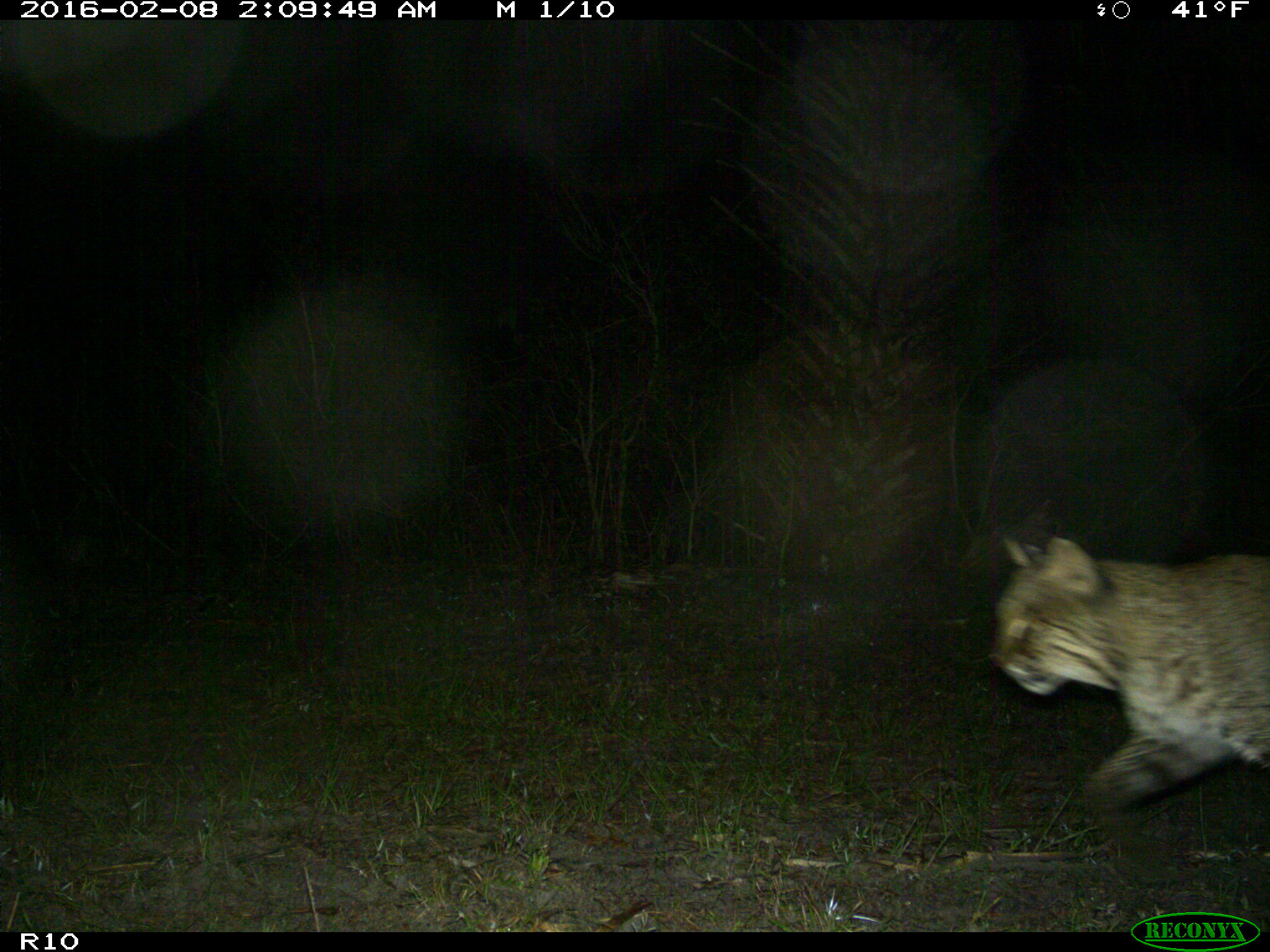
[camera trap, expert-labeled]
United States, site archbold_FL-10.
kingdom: Animalia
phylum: Chordata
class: Mammalia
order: Carnivora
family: Felidae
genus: Lynx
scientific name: Lynx rufus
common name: bobcat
Lynx rufus (bobcat).